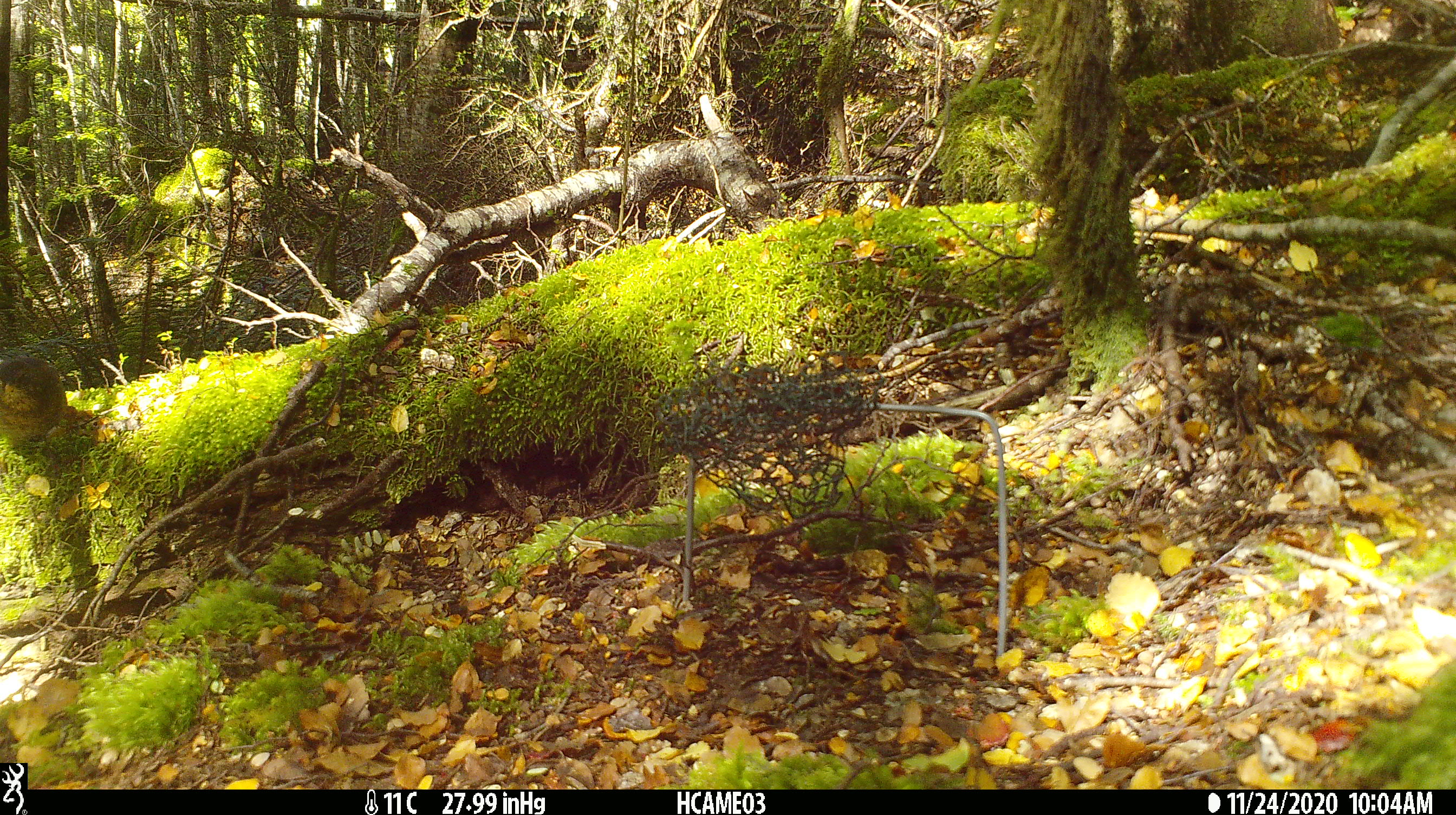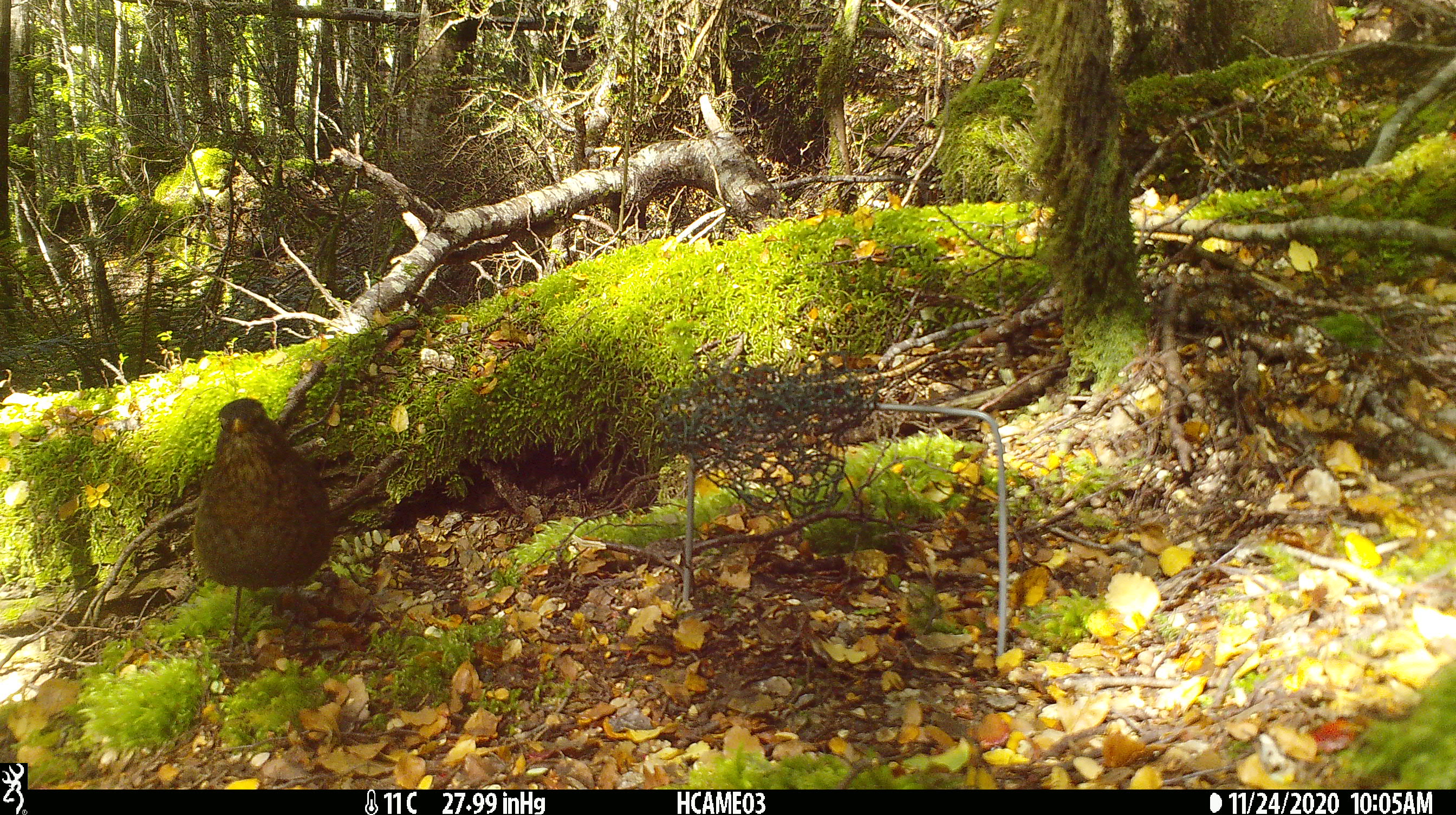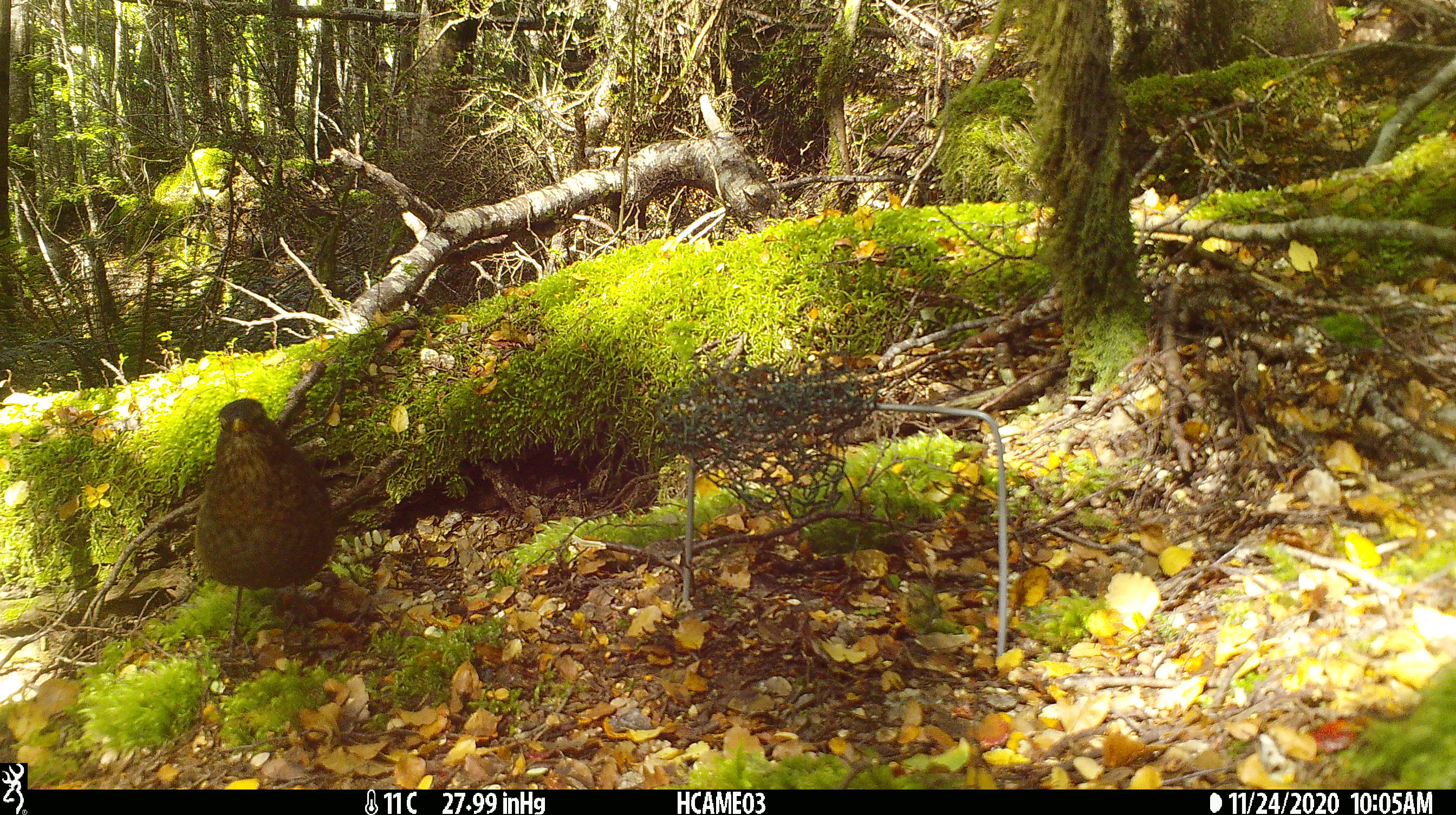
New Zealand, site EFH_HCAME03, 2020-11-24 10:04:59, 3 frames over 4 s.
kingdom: Animalia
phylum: Chordata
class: Aves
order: Passeriformes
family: Turdidae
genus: Turdus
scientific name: Turdus philomelos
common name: song thrush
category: thrush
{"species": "thrush (song thrush) (Turdus philomelos)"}